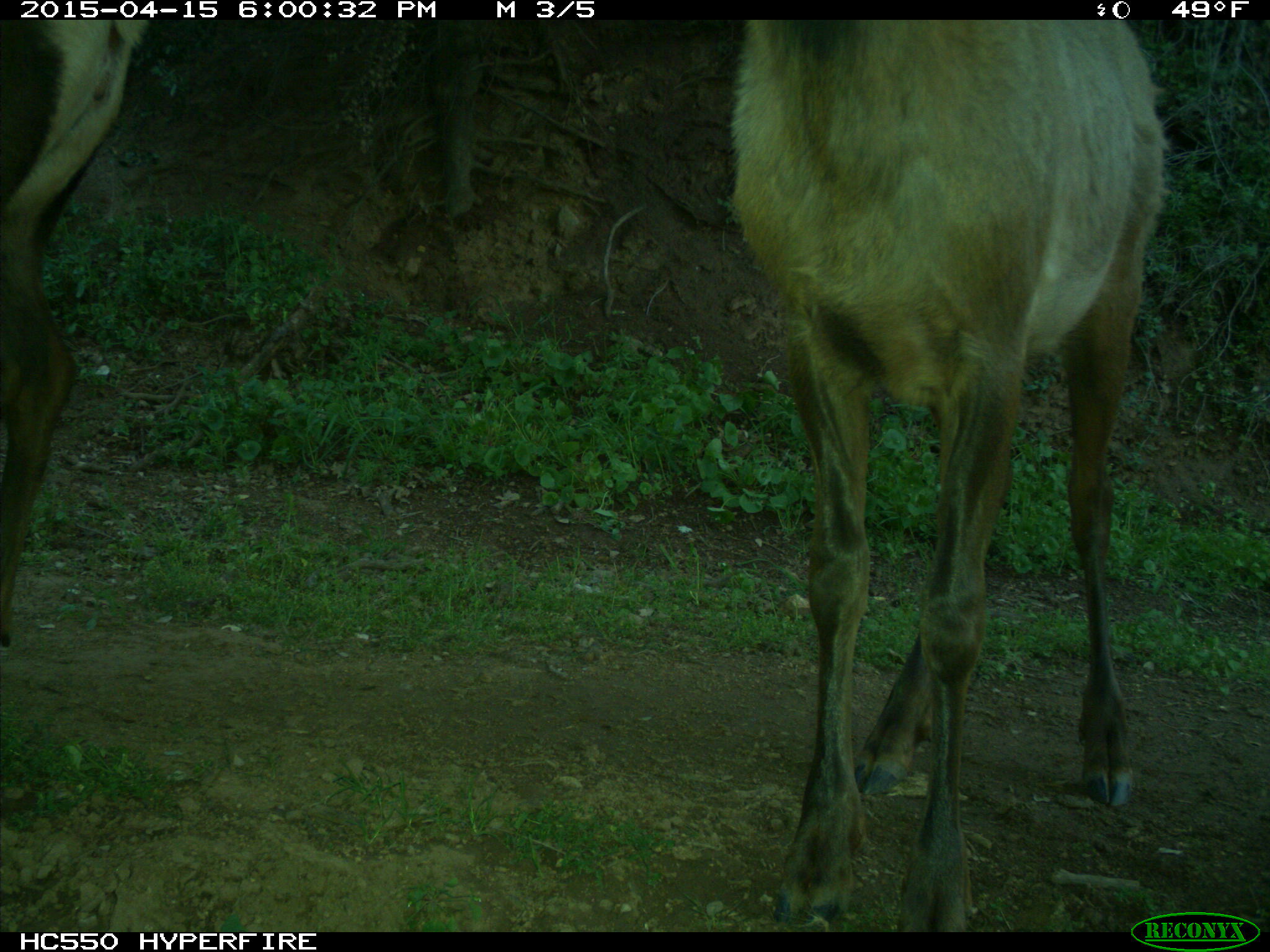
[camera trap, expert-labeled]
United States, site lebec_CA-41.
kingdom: Animalia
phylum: Chordata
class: Mammalia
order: Artiodactyla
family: Cervidae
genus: Cervus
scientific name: Cervus canadensis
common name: elk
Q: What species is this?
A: Cervus canadensis (elk).